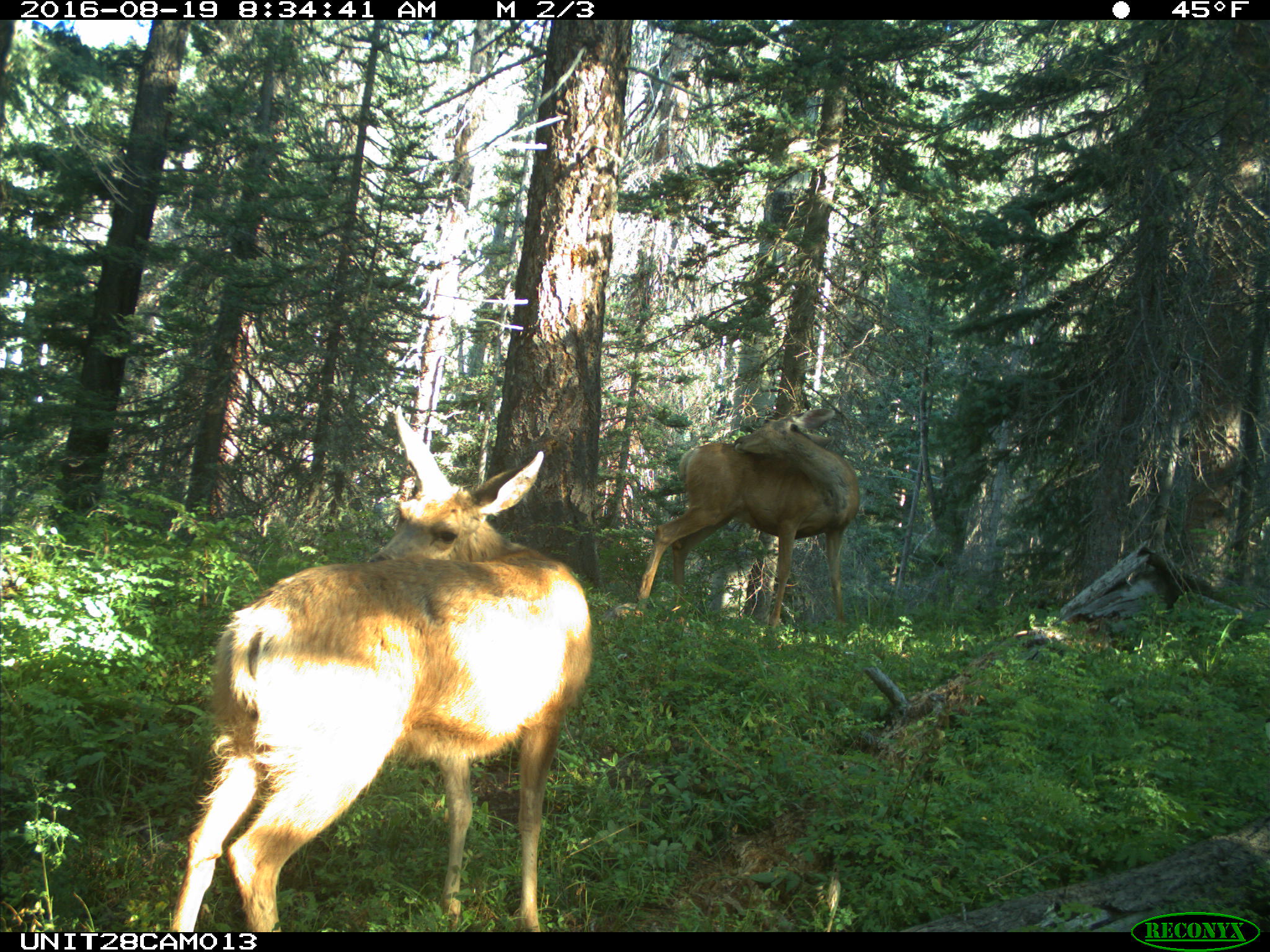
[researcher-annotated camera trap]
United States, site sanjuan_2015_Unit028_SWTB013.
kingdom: Animalia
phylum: Chordata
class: Mammalia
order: Artiodactyla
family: Cervidae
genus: Odocoileus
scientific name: Odocoileus hemionus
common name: mule deer